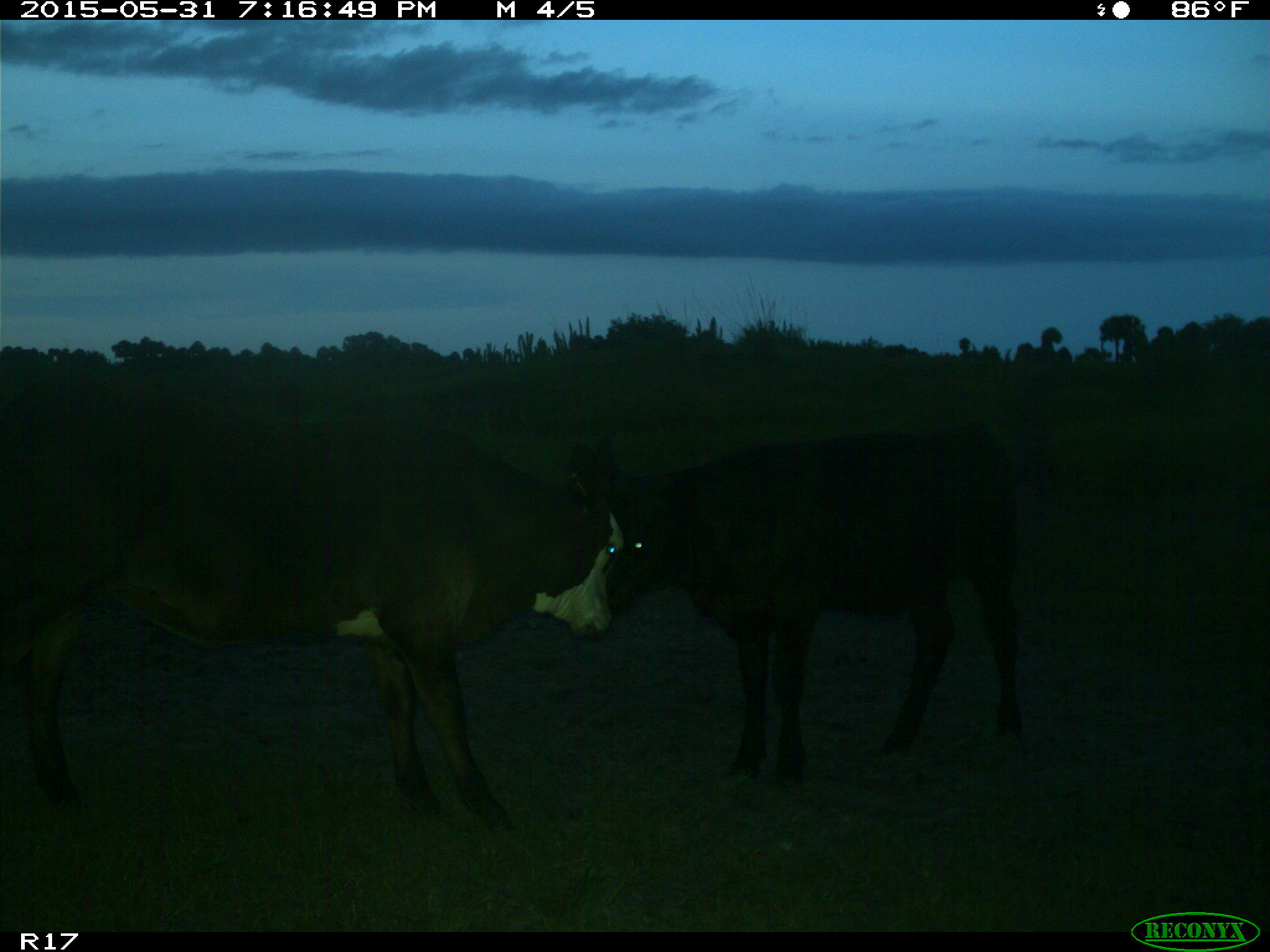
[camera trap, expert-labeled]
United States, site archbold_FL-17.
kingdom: Animalia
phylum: Chordata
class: Mammalia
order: Artiodactyla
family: Bovidae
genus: Bos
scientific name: Bos taurus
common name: domestic cow